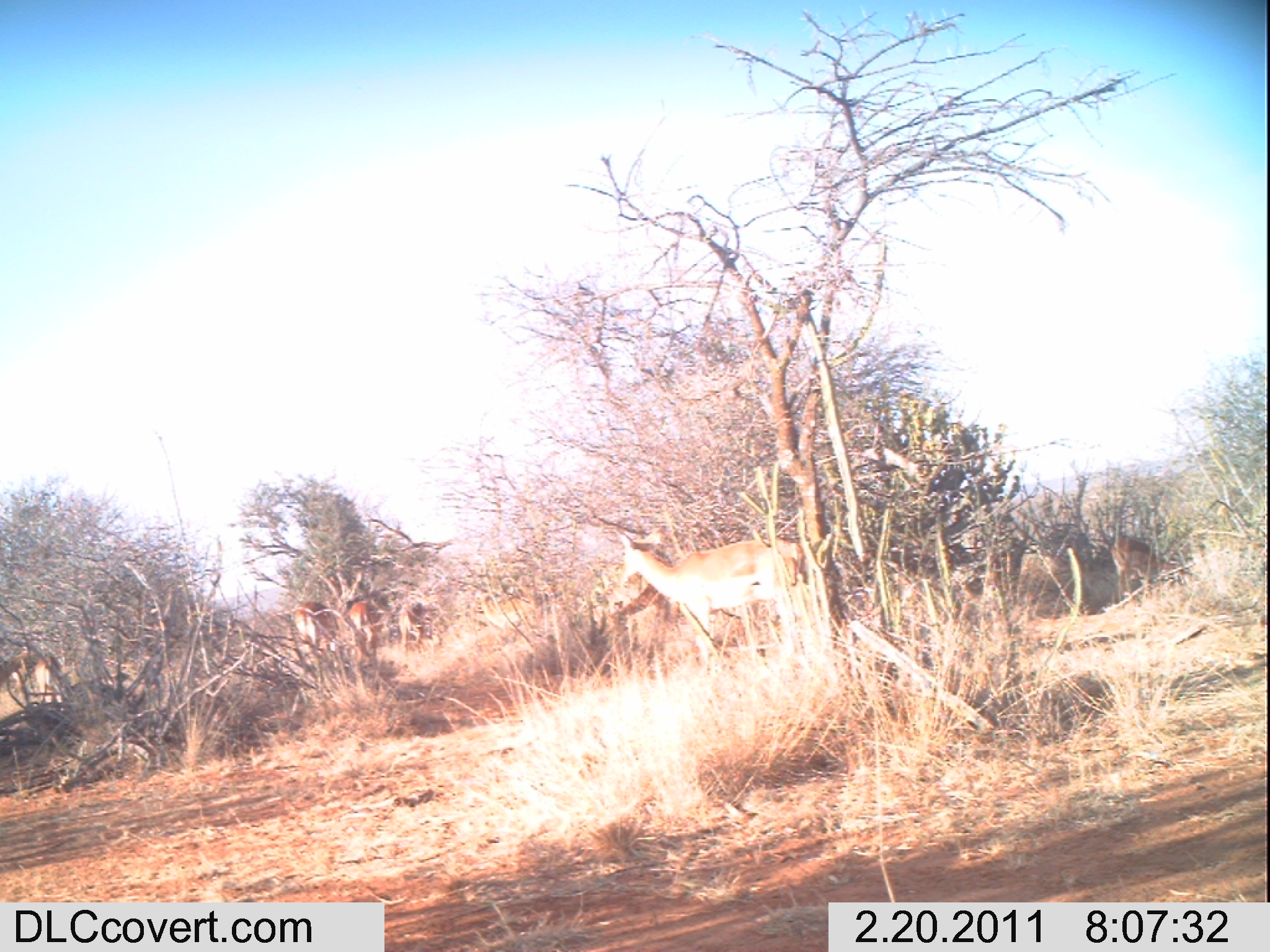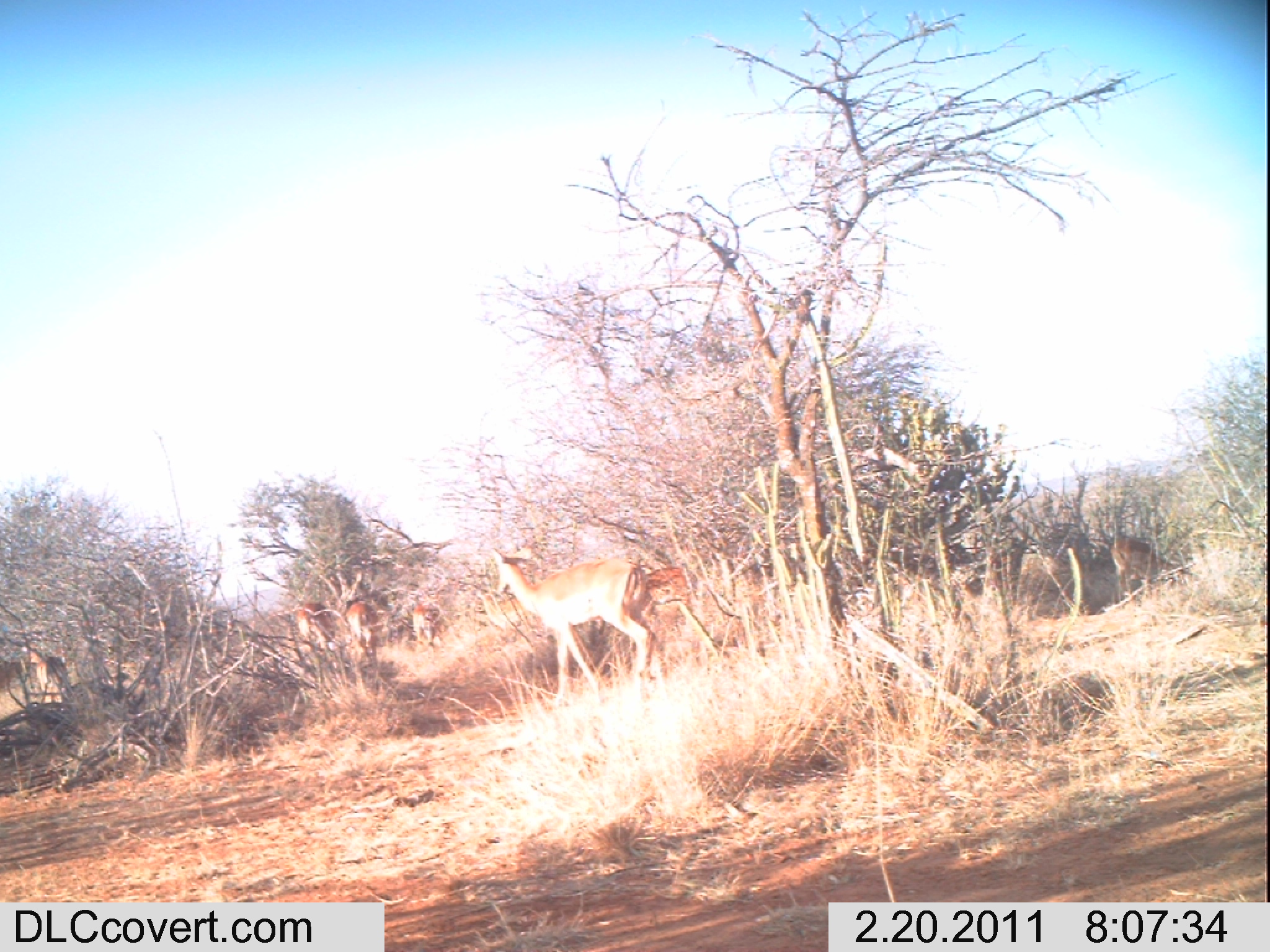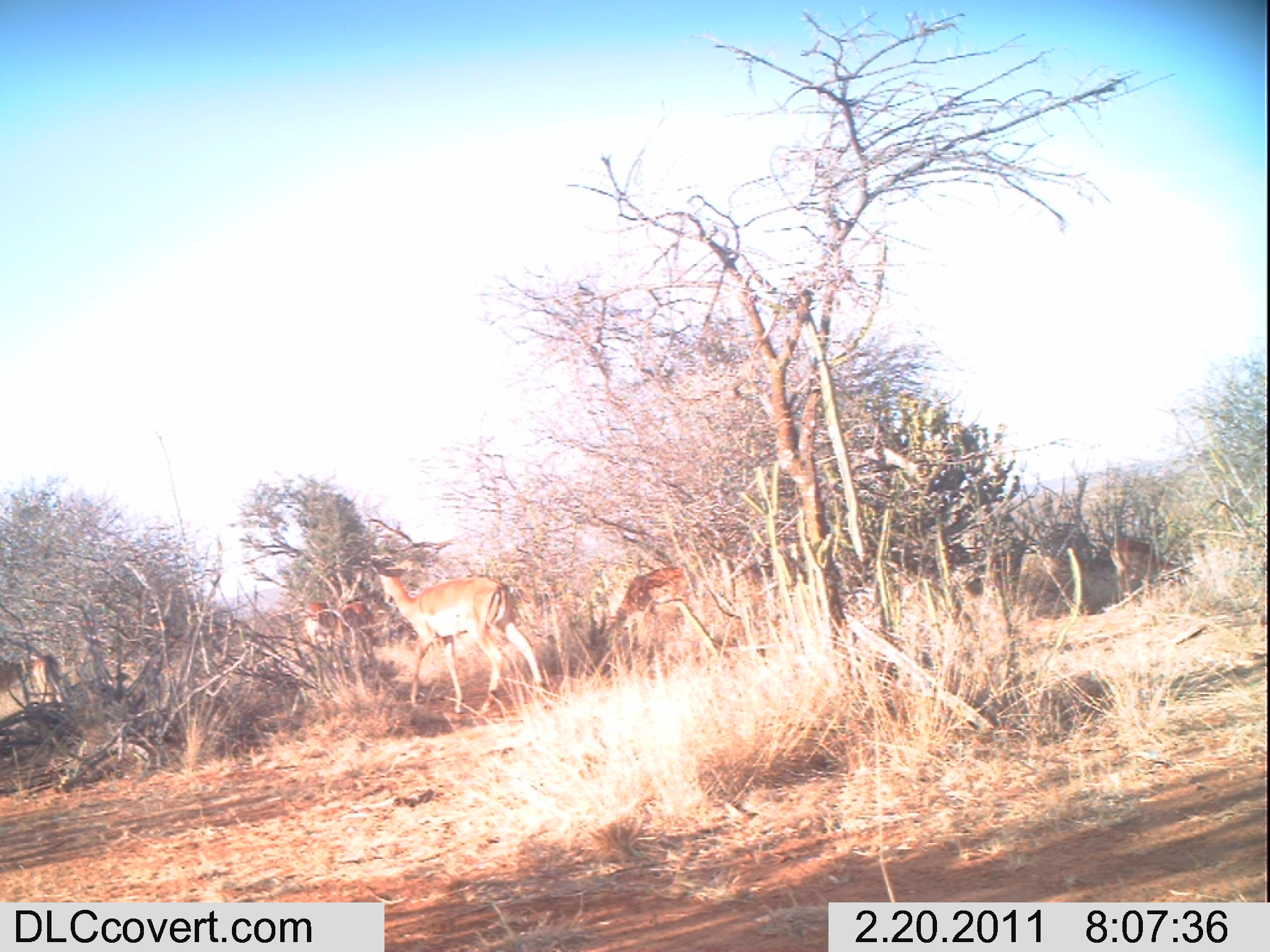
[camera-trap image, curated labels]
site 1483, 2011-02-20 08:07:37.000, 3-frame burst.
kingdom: Animalia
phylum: Chordata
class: Mammalia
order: Artiodactyla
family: Bovidae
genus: Aepyceros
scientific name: Aepyceros melampus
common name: impala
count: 6